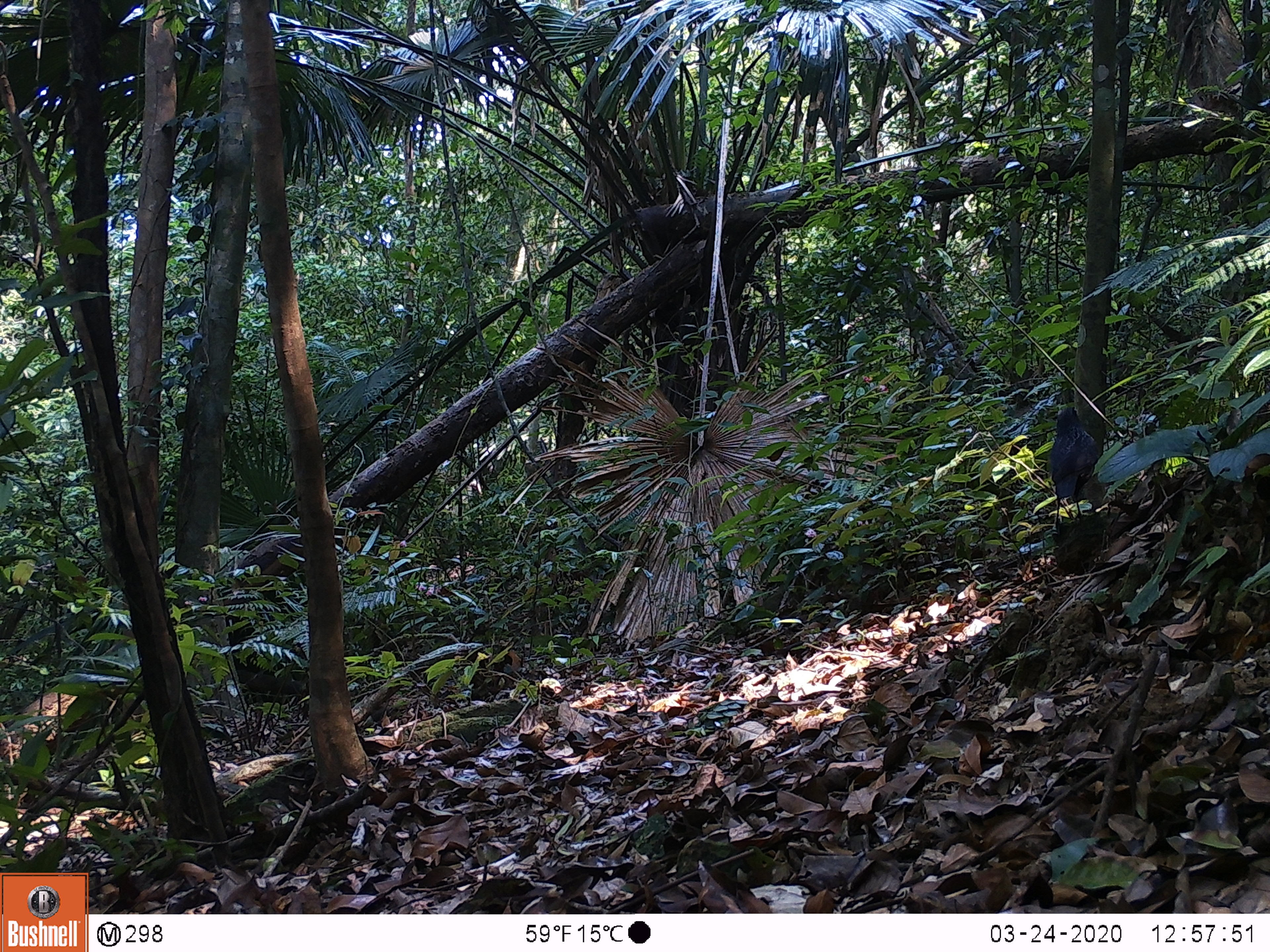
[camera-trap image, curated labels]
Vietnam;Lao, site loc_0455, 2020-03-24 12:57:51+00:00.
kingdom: Animalia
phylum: Chordata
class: Aves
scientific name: Aves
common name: bird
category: unidentified bird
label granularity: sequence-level